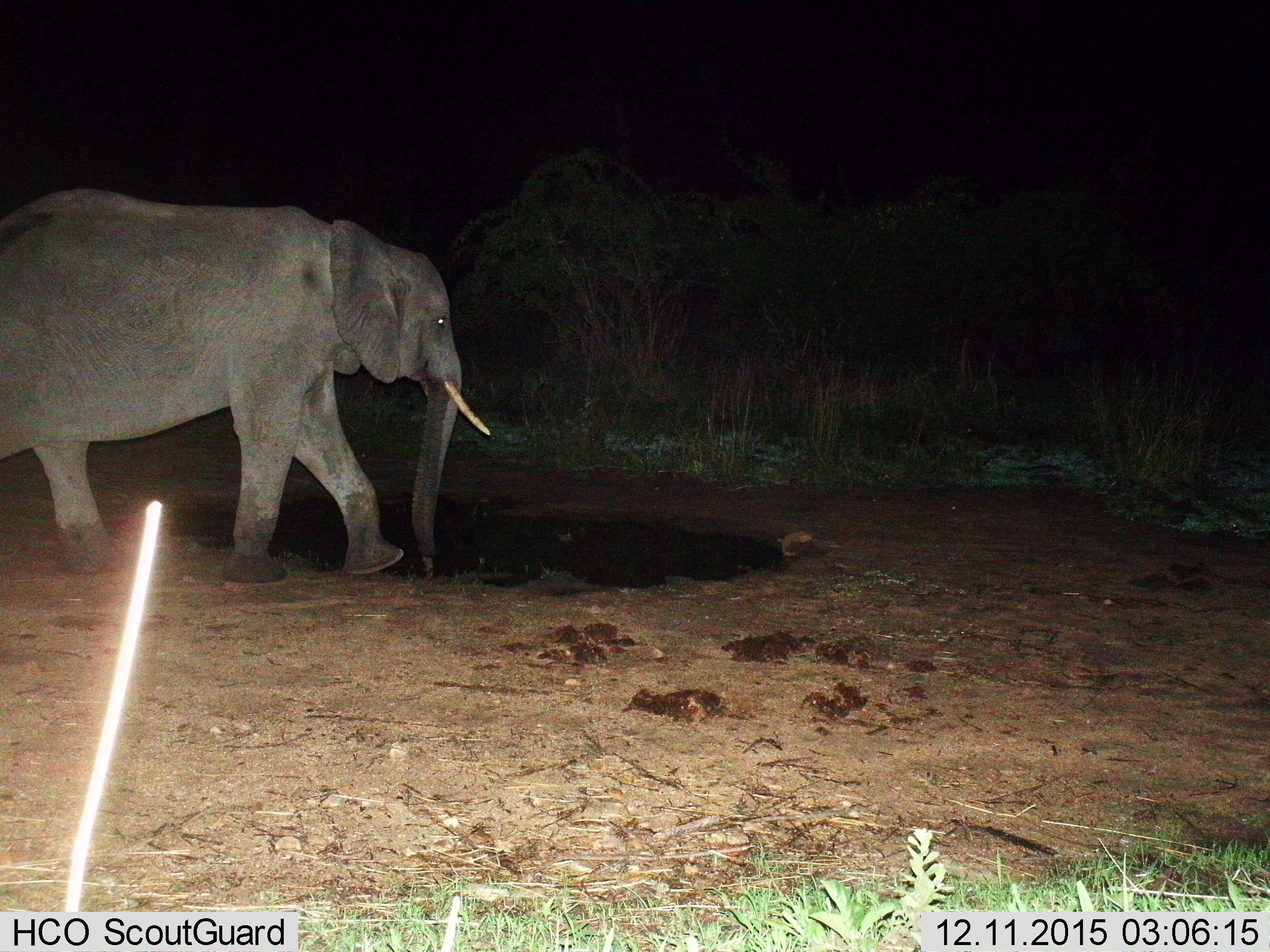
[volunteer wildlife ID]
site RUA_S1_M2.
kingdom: Animalia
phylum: Chordata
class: Mammalia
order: Proboscidea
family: Elephantidae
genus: Loxodonta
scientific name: Loxodonta africana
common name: african bush elephant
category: elephant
Elephant (african bush elephant) (Loxodonta africana), count 1. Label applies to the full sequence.